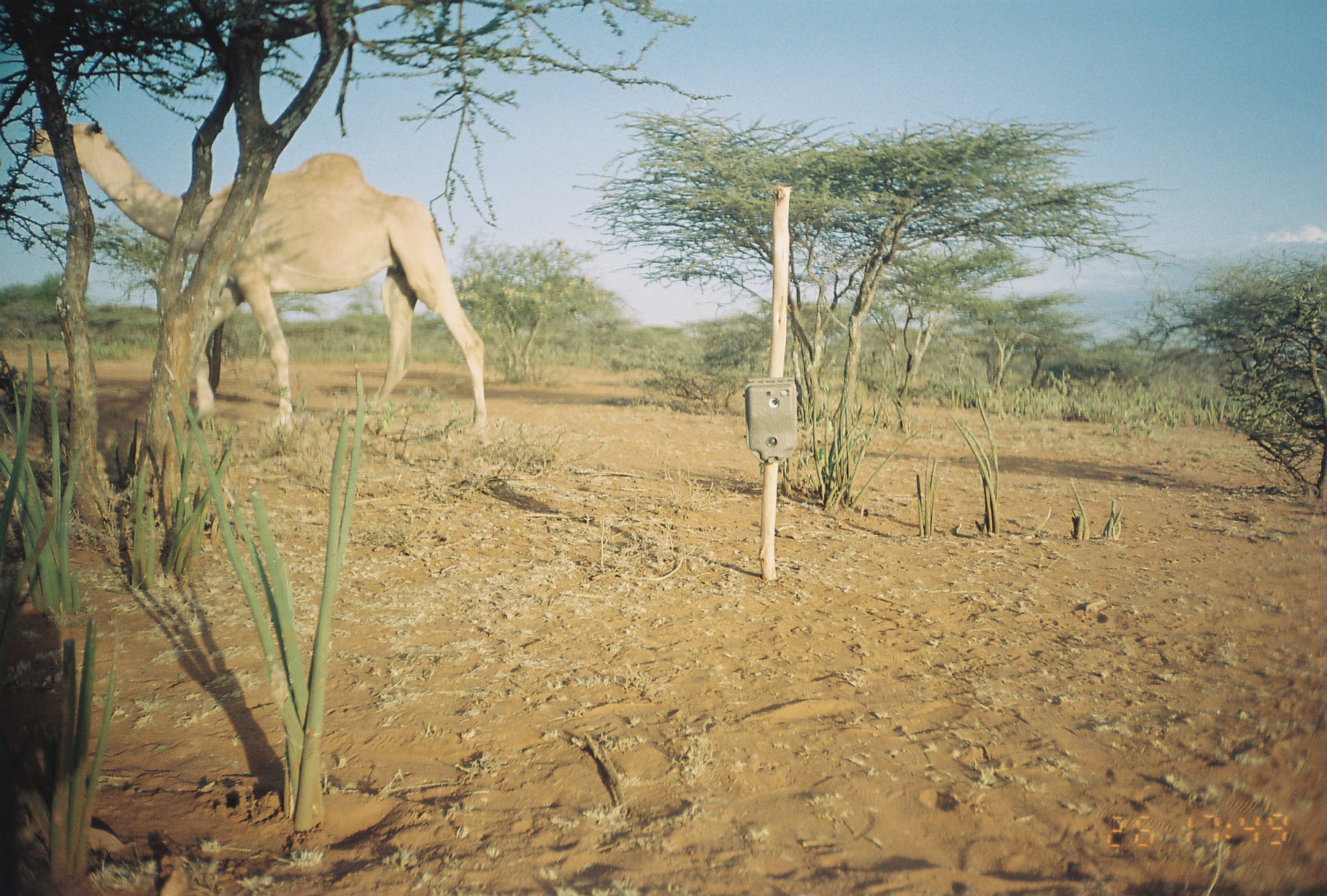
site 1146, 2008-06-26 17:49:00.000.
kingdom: Animalia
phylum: Chordata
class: Mammalia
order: Artiodactyla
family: Camelidae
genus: Camelus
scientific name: Camelus dromedarius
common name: dromedary camel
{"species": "Camelus dromedarius (dromedary camel)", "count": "1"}